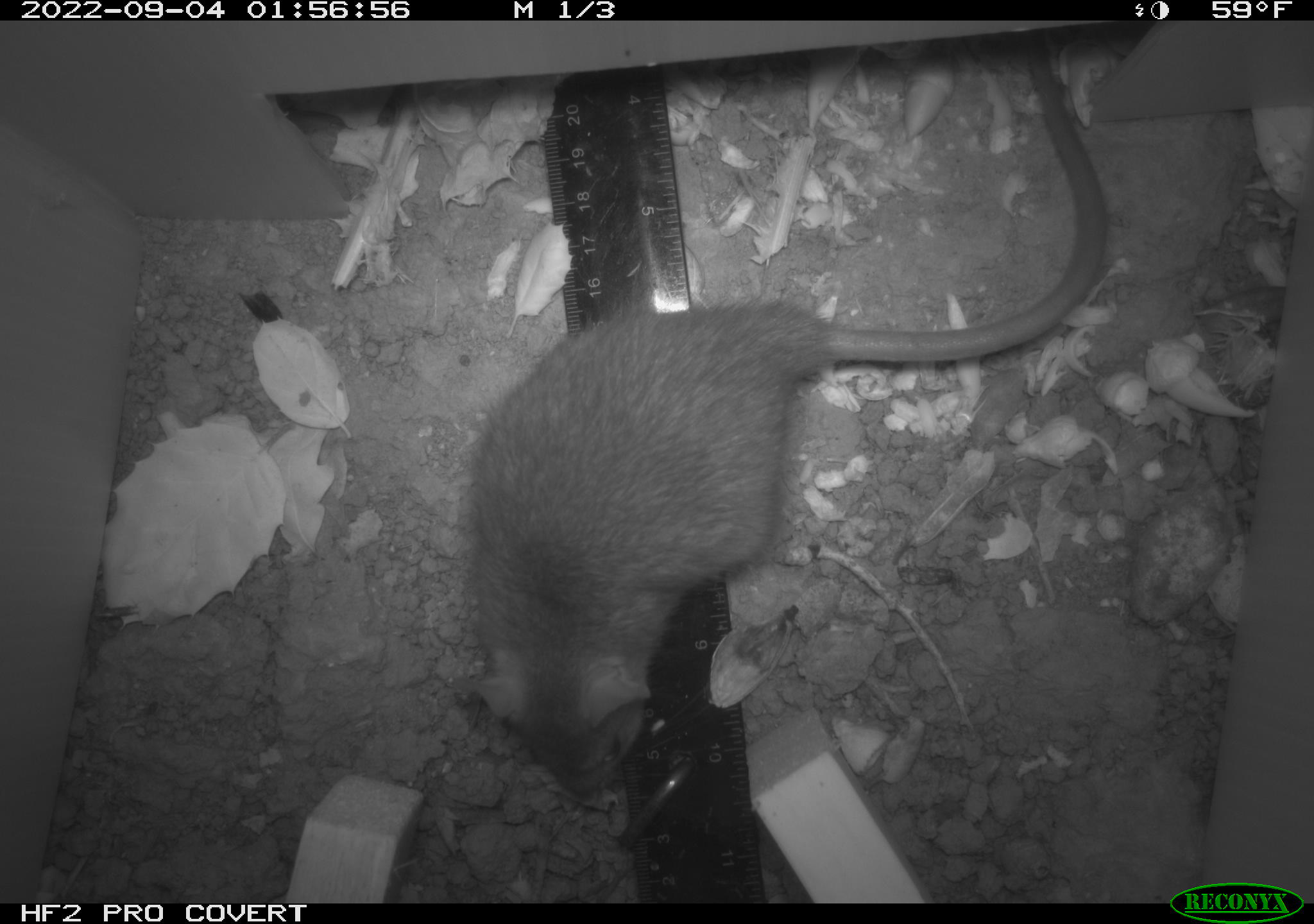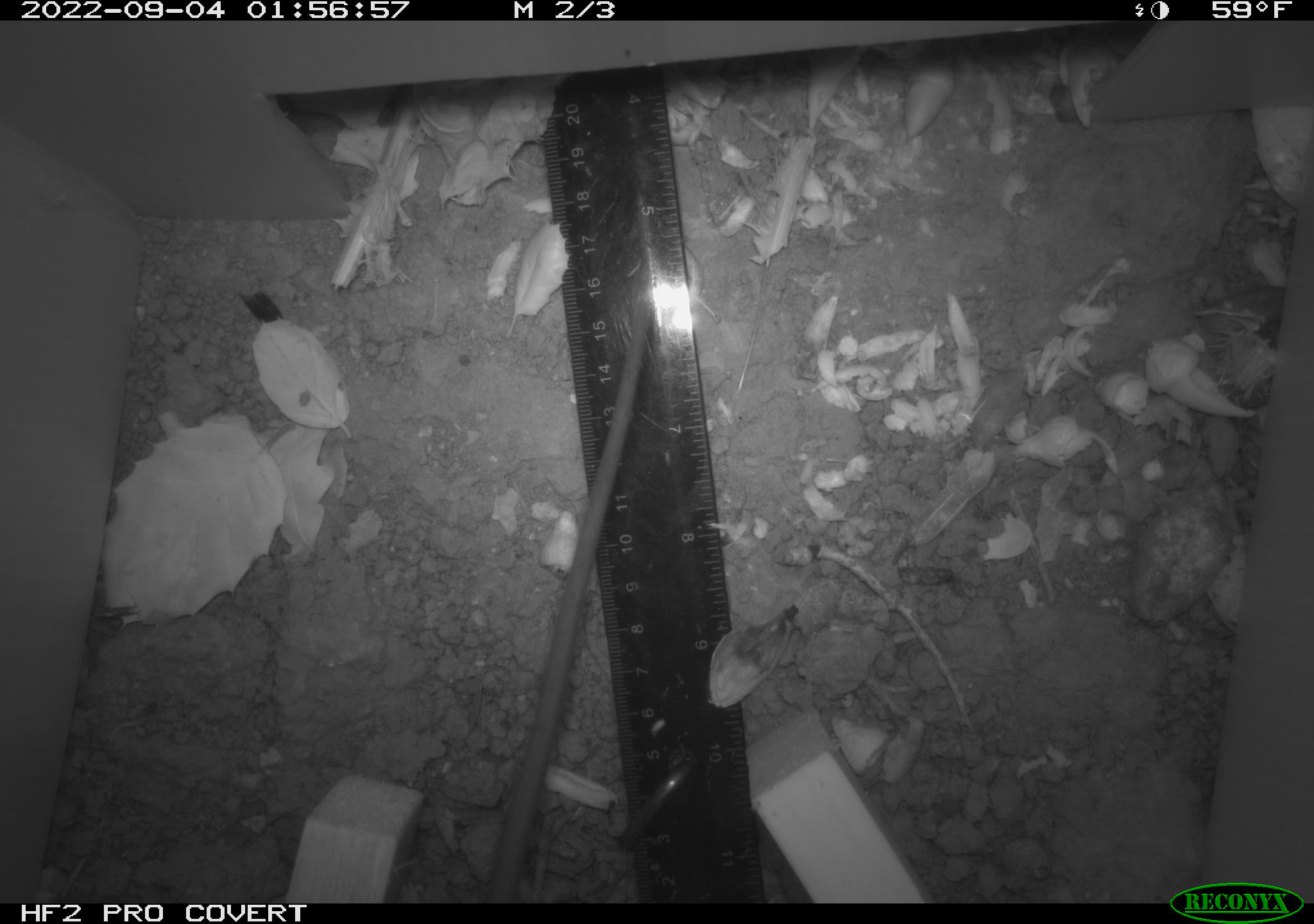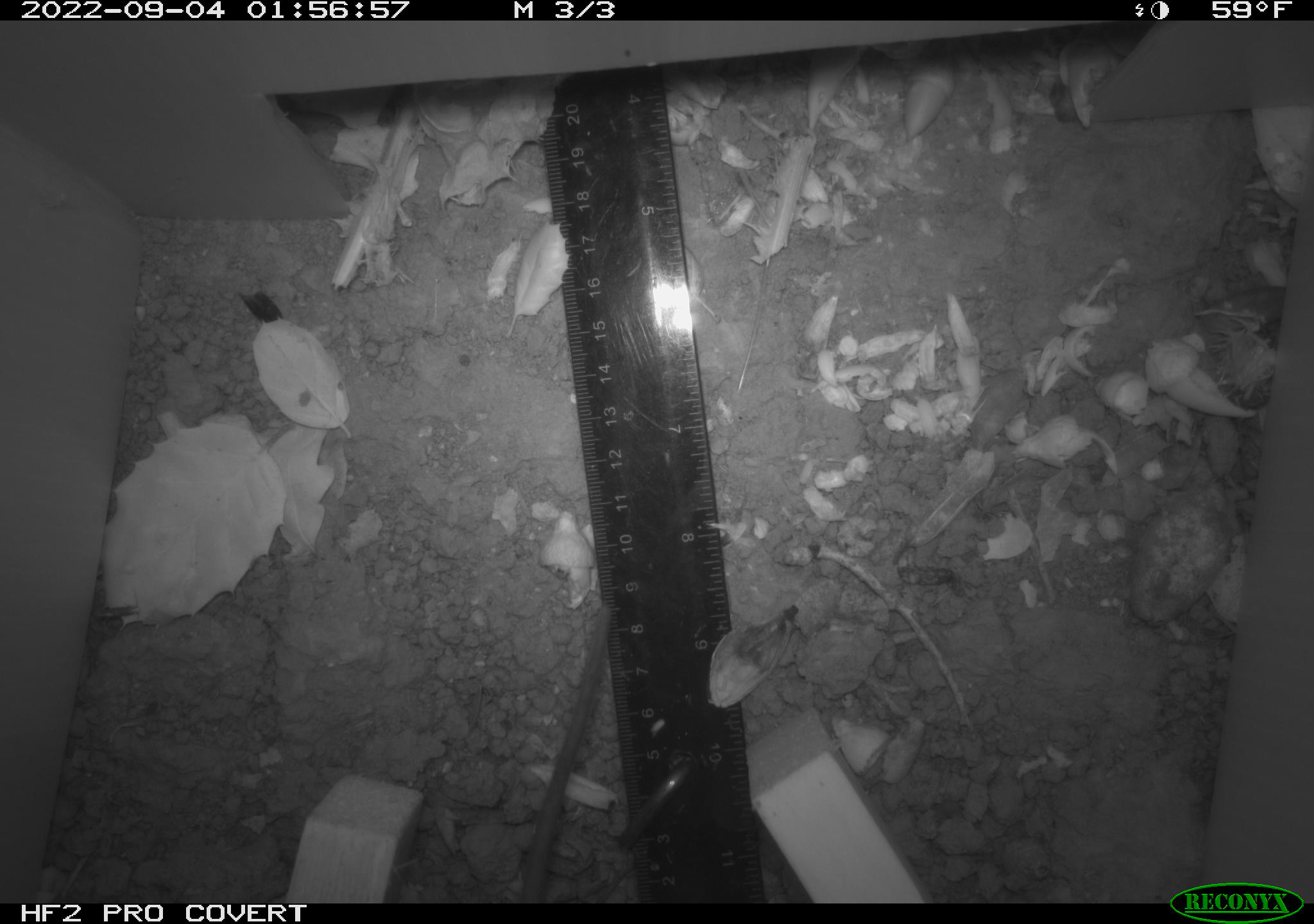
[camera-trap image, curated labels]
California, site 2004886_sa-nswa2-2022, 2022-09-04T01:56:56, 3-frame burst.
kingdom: Animalia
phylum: Chordata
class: Mammalia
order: Rodentia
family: Muridae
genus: Rattus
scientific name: Rattus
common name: rat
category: rattus species